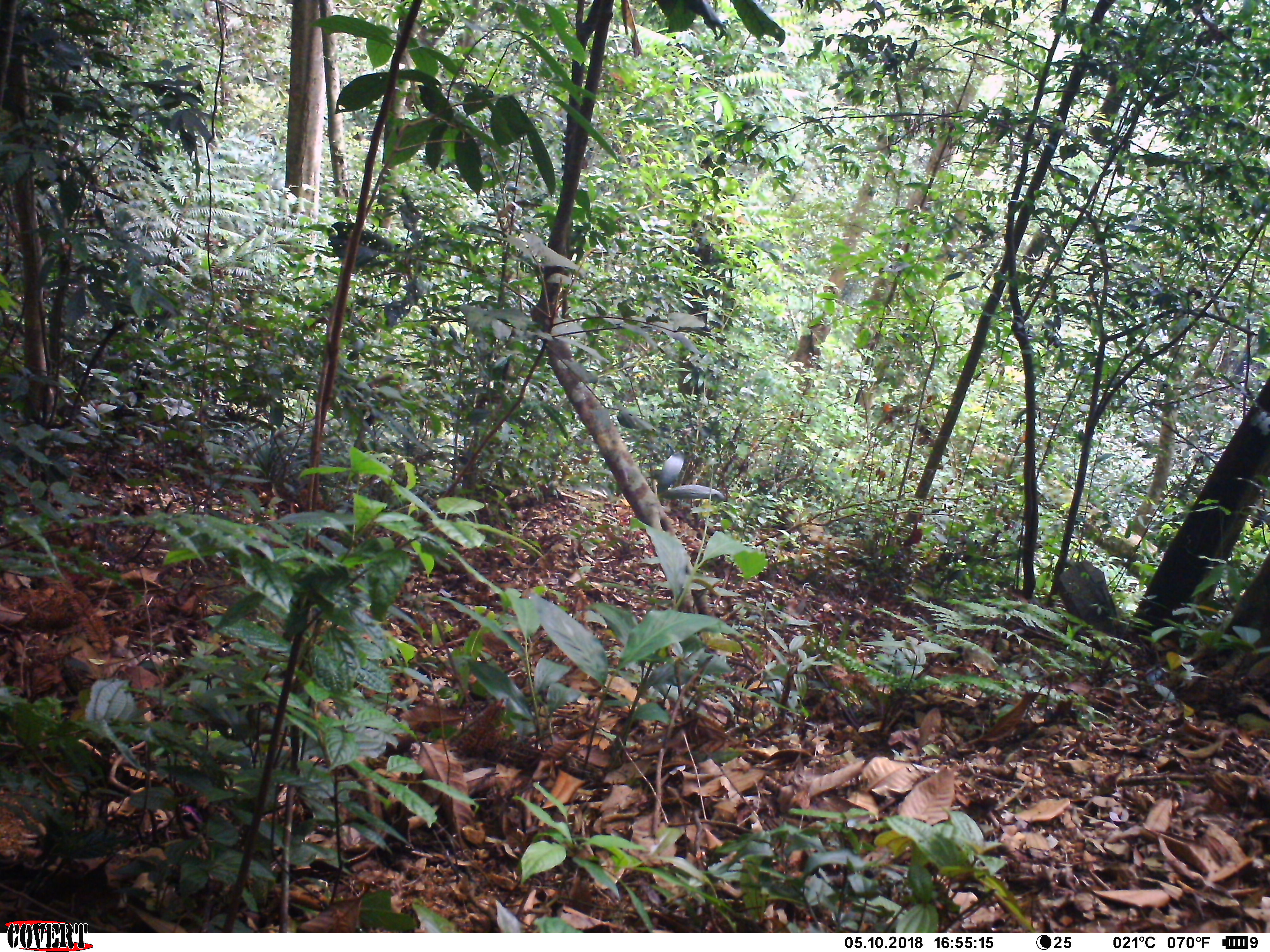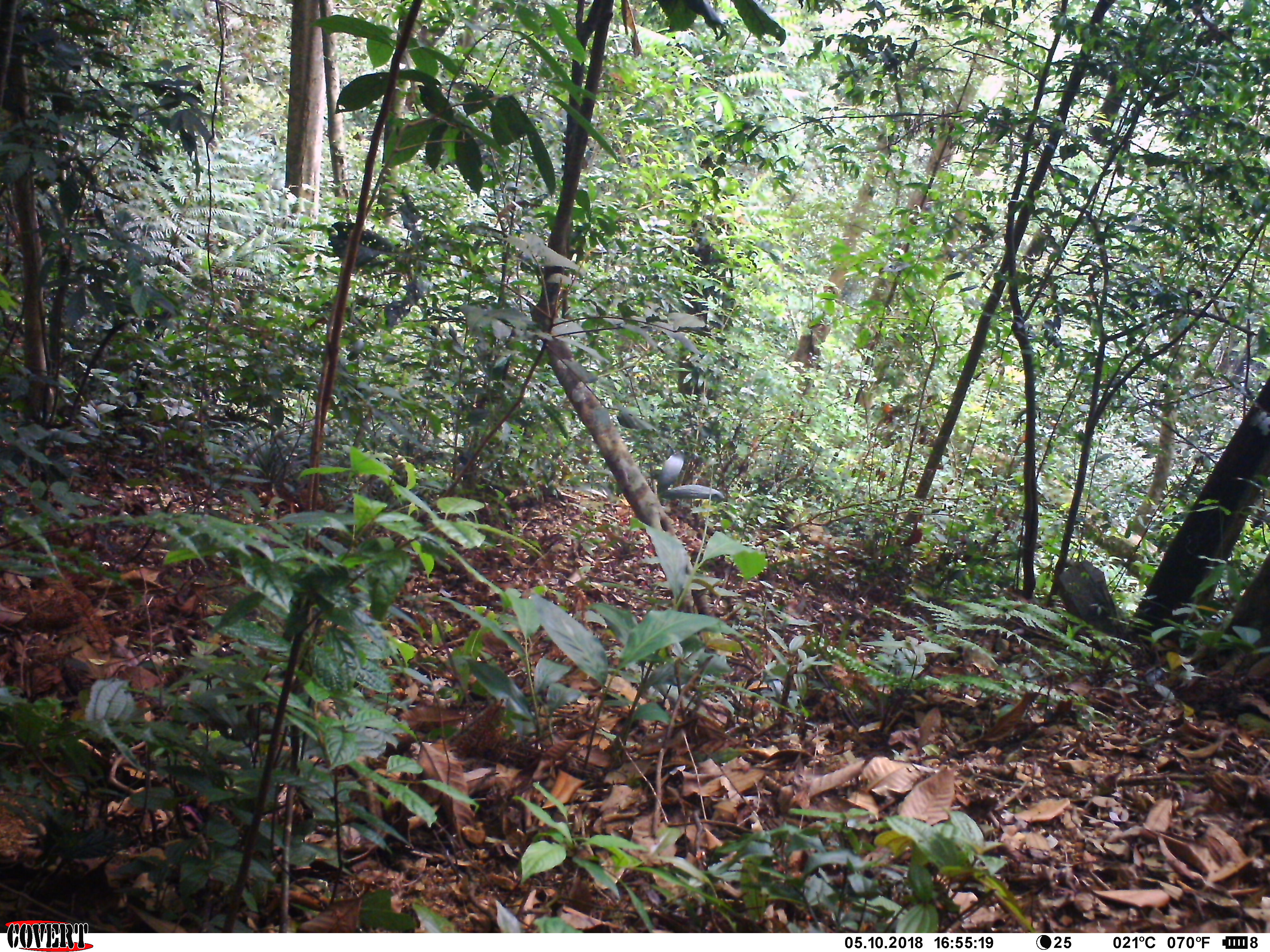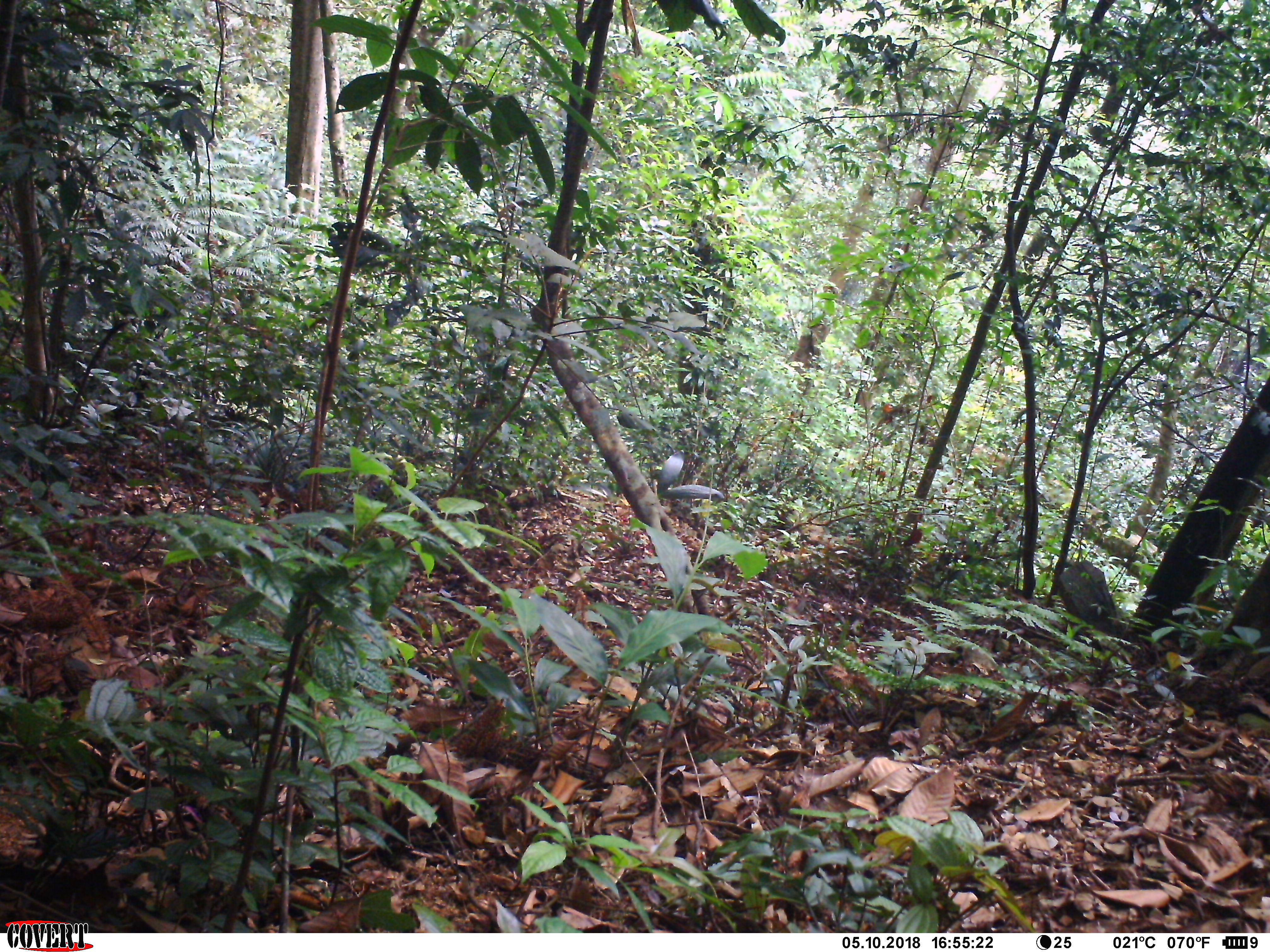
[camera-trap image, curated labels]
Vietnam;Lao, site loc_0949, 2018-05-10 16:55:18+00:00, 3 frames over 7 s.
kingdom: Animalia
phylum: Chordata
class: Mammalia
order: Primates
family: Cercopithecidae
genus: Macaca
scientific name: Macaca arctoides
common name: stump-tailed macaque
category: stump tailed macaque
Stump tailed macaque (stump-tailed macaque) (Macaca arctoides). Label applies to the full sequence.